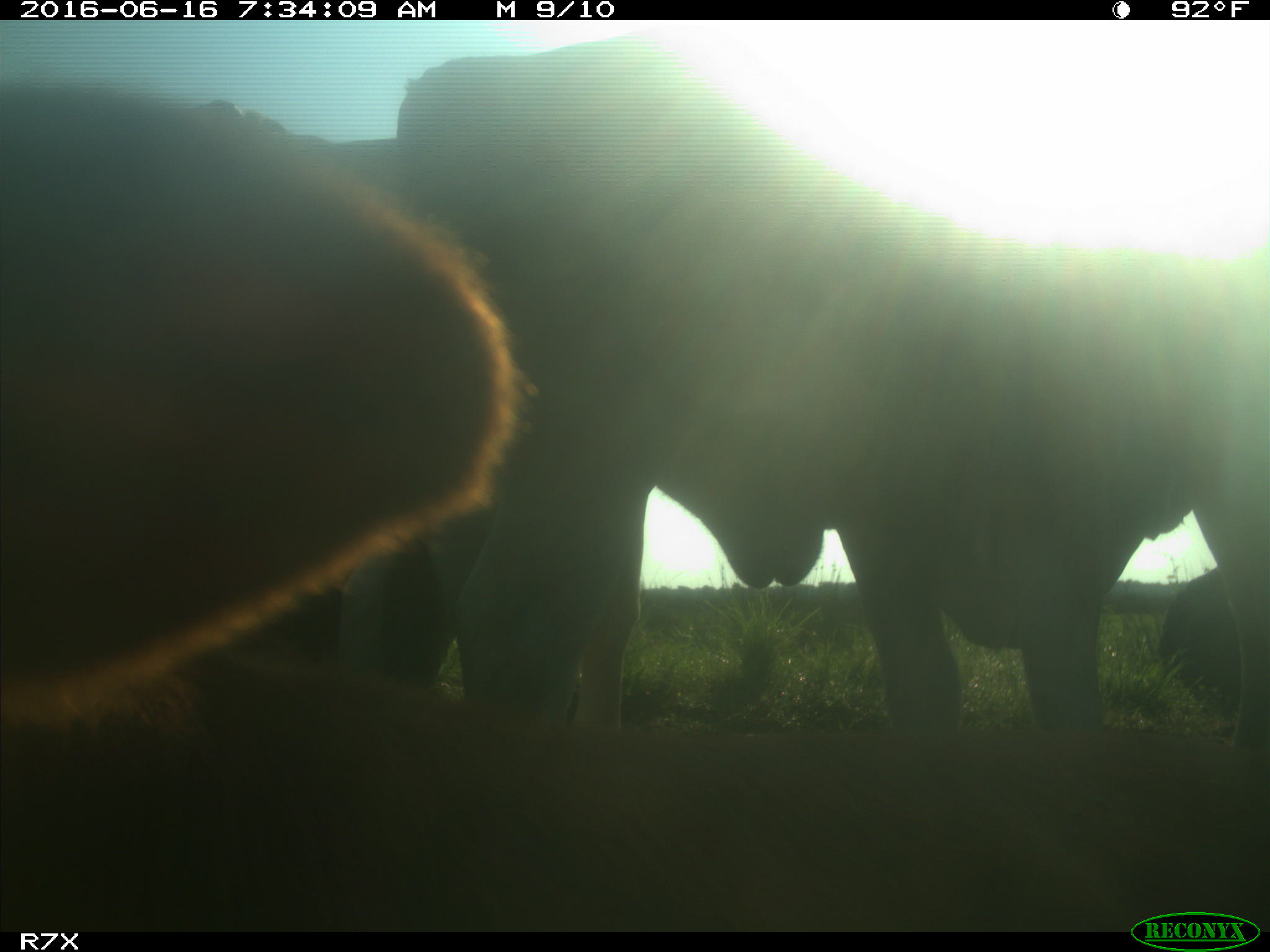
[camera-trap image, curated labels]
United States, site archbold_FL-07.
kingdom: Animalia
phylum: Chordata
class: Mammalia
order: Artiodactyla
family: Bovidae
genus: Bos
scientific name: Bos taurus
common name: domestic cow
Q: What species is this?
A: Bos taurus (domestic cow).